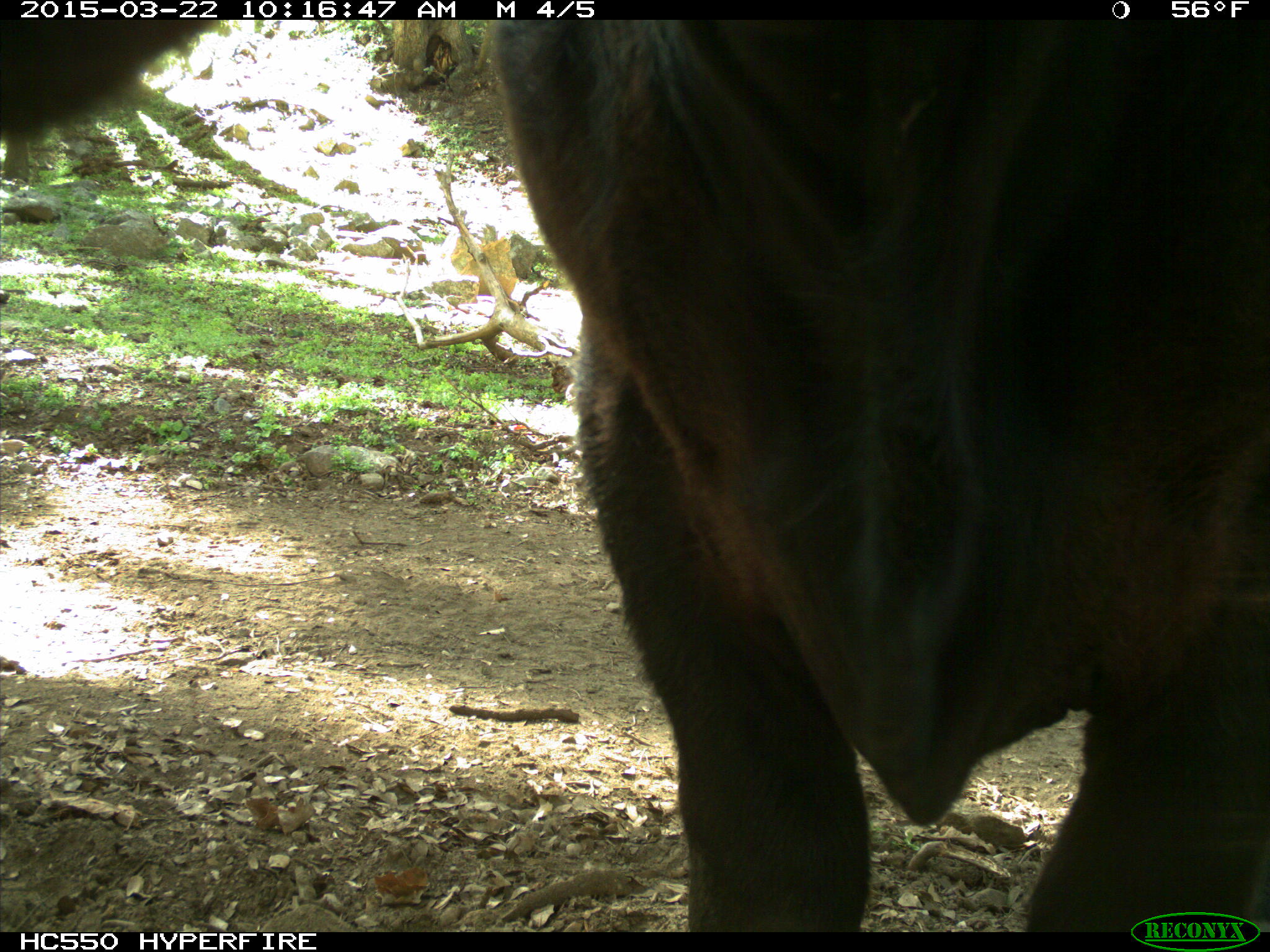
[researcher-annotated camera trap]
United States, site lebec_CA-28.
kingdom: Animalia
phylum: Chordata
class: Mammalia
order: Artiodactyla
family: Bovidae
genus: Bos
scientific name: Bos taurus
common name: domestic cow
Bos taurus (domestic cow).